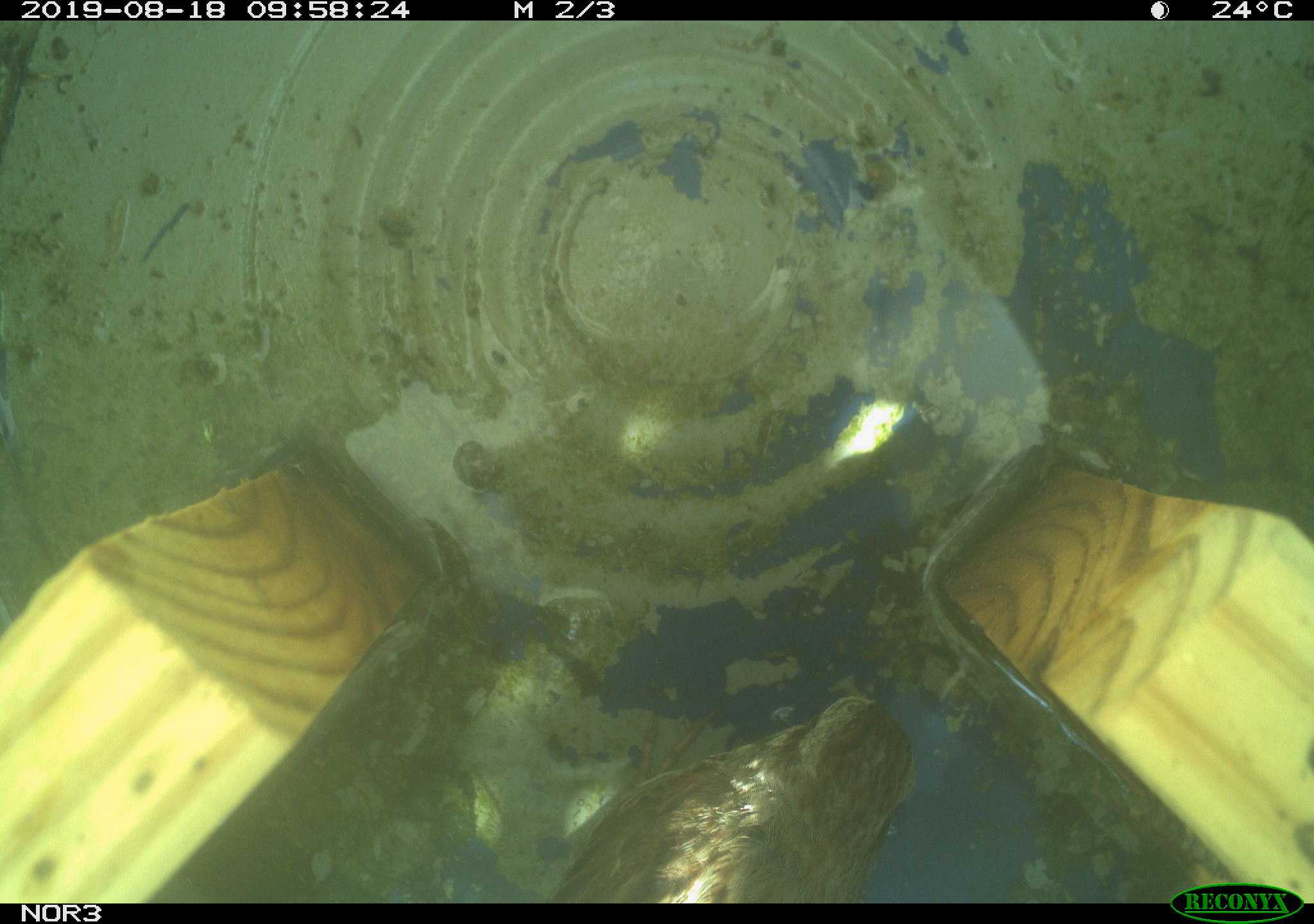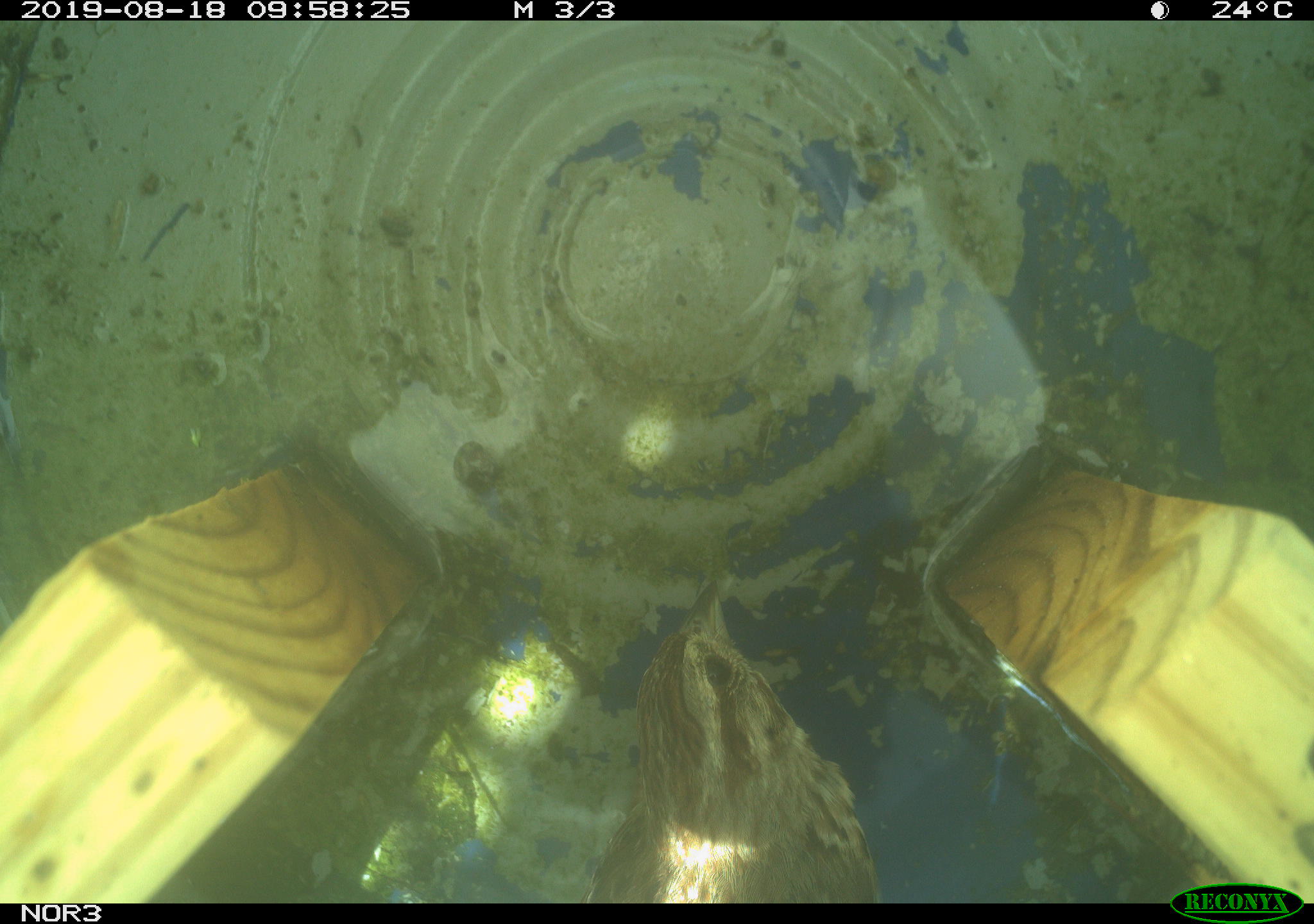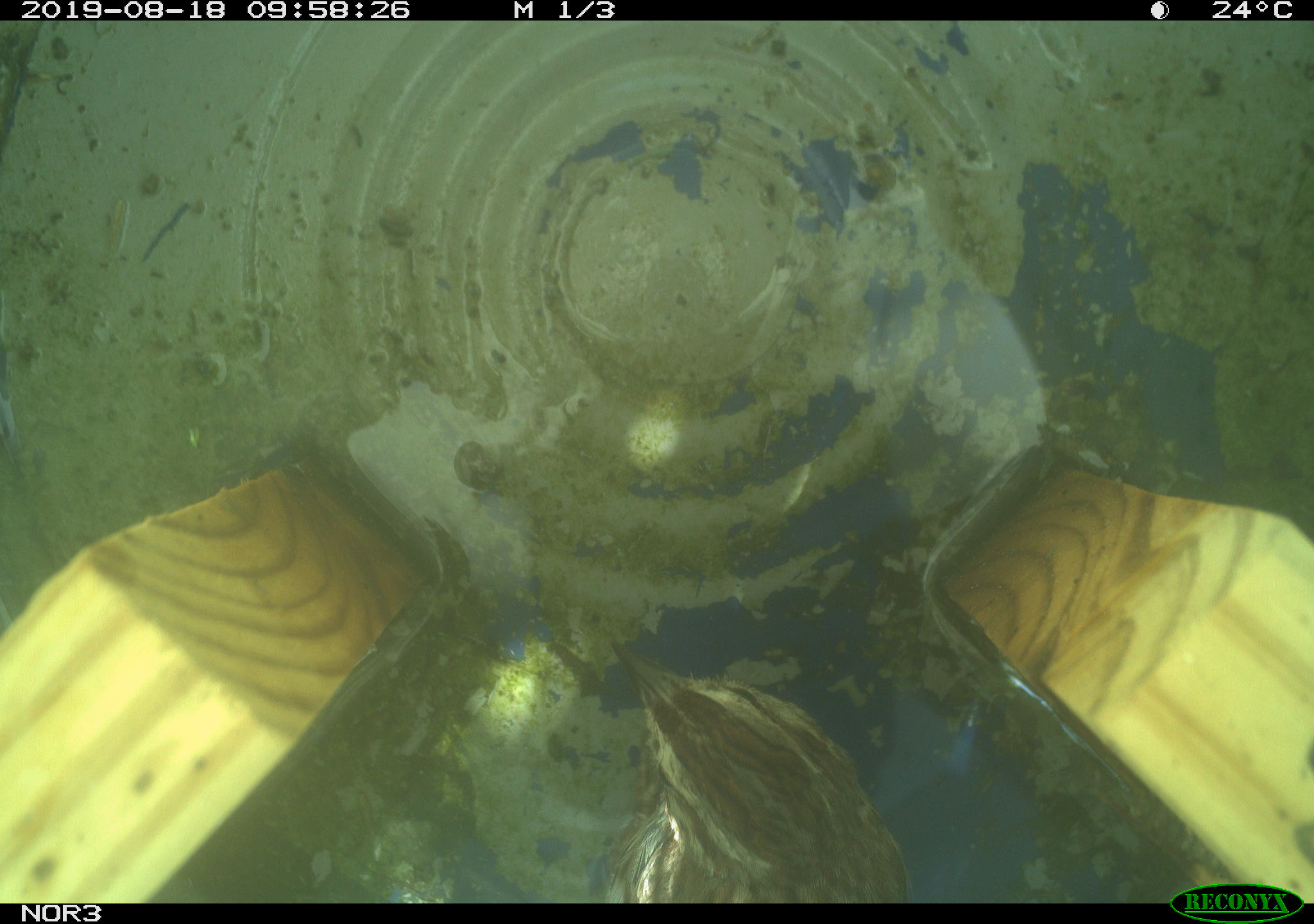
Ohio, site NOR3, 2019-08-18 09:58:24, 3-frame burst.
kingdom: Animalia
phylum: Chordata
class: Aves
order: Passeriformes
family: Passerellidae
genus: Melospiza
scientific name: Melospiza melodia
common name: song sparrow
Song sparrow (Melospiza melodia).